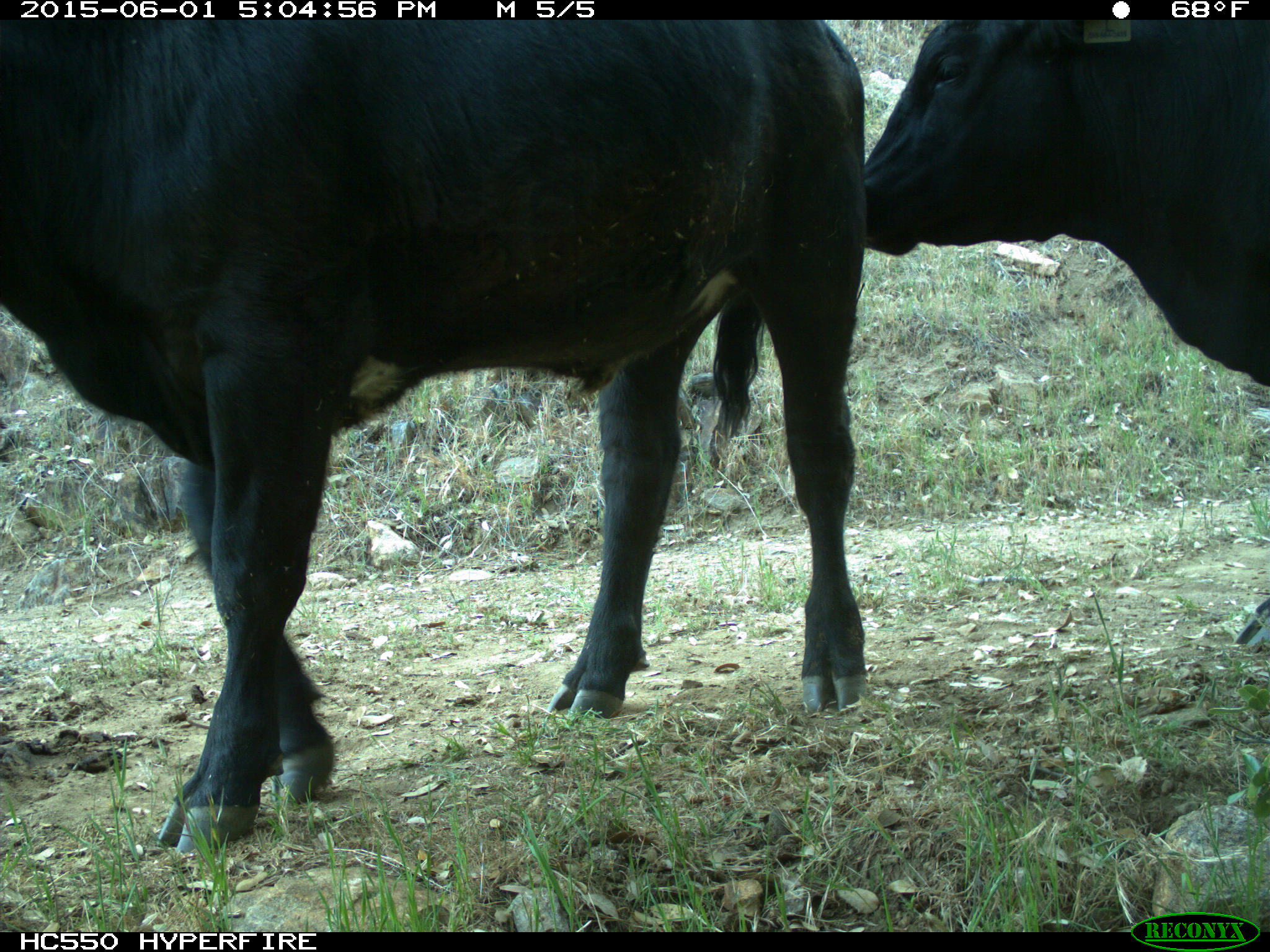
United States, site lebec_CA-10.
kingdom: Animalia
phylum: Chordata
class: Mammalia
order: Artiodactyla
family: Bovidae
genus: Bos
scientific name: Bos taurus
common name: domestic cow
Bos taurus (domestic cow).